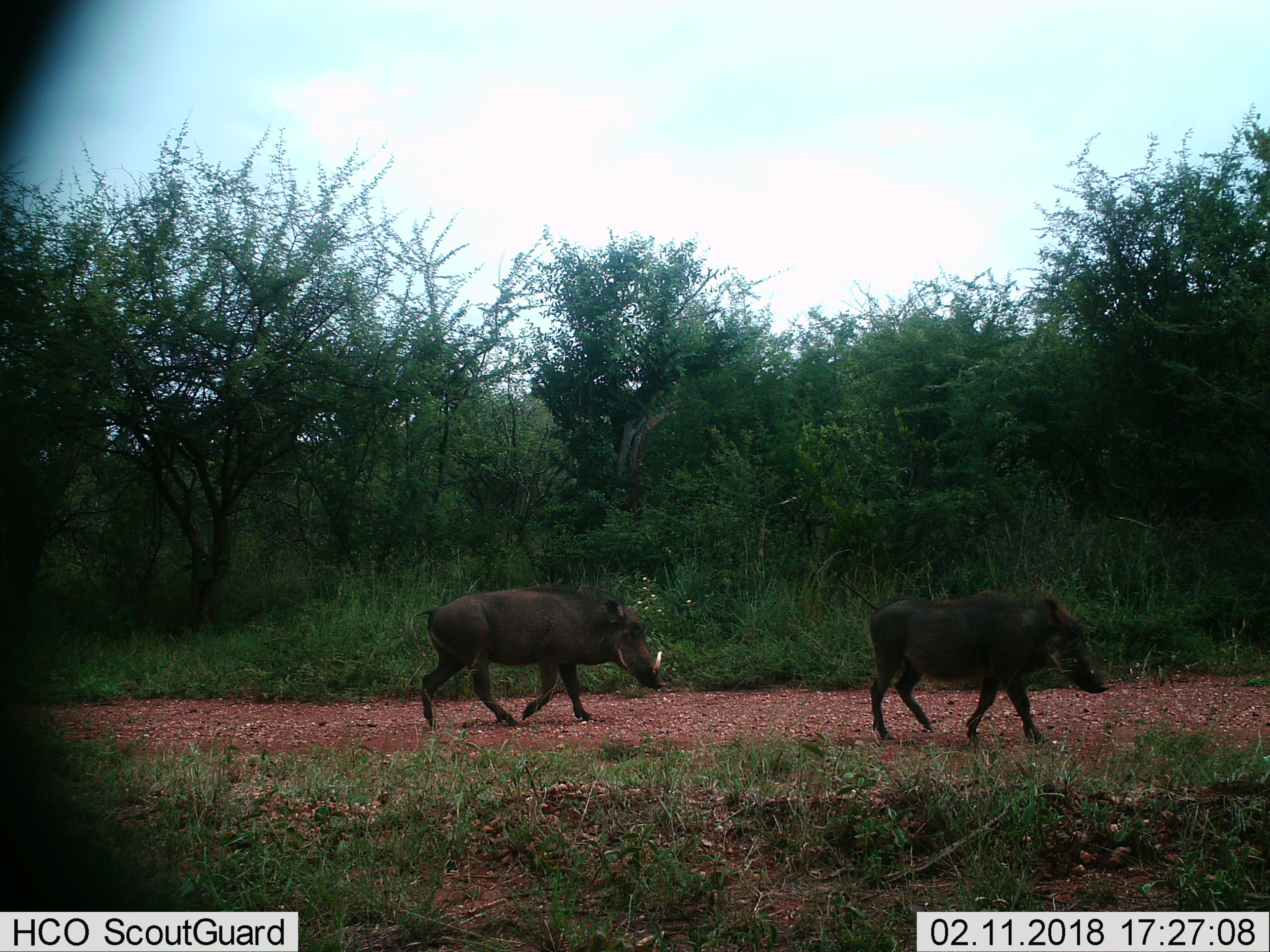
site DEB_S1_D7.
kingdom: Animalia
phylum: Chordata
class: Mammalia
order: Artiodactyla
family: Suidae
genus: Phacochoerus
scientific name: Phacochoerus africanus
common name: warthog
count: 2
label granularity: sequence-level